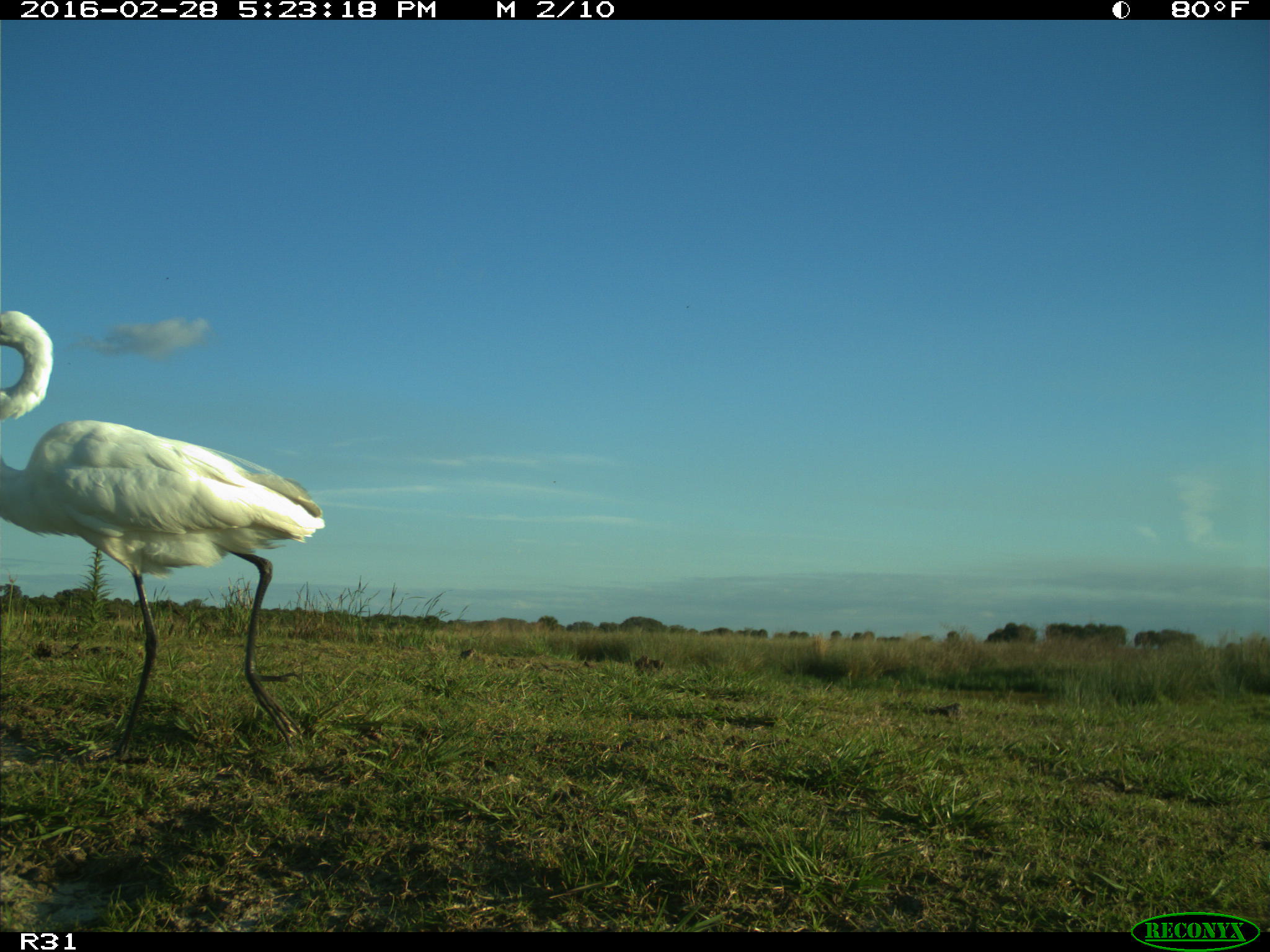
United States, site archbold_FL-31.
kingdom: Animalia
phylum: Chordata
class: Aves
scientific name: Aves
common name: birds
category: unidentified bird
Unidentified bird (birds) (Aves).